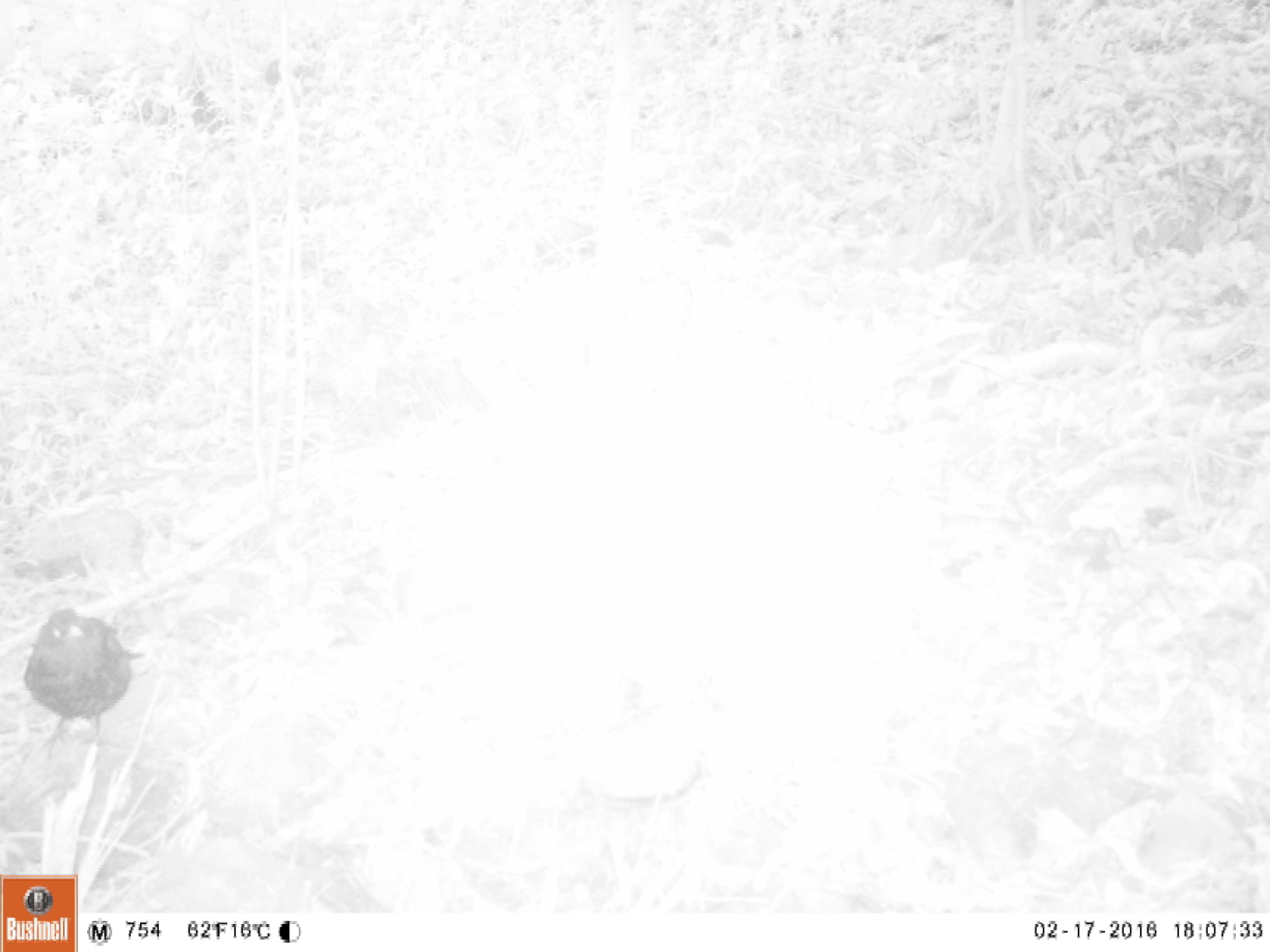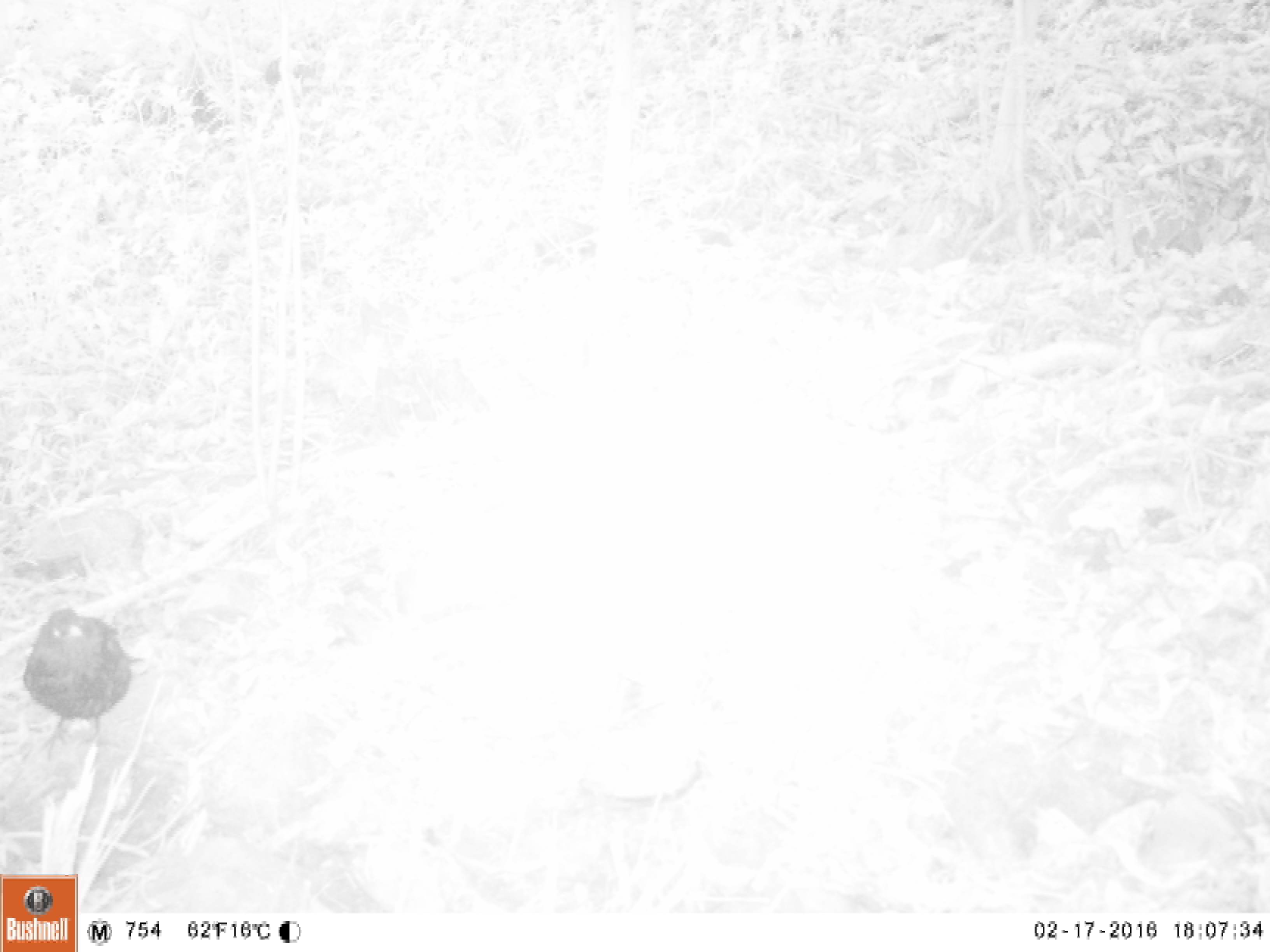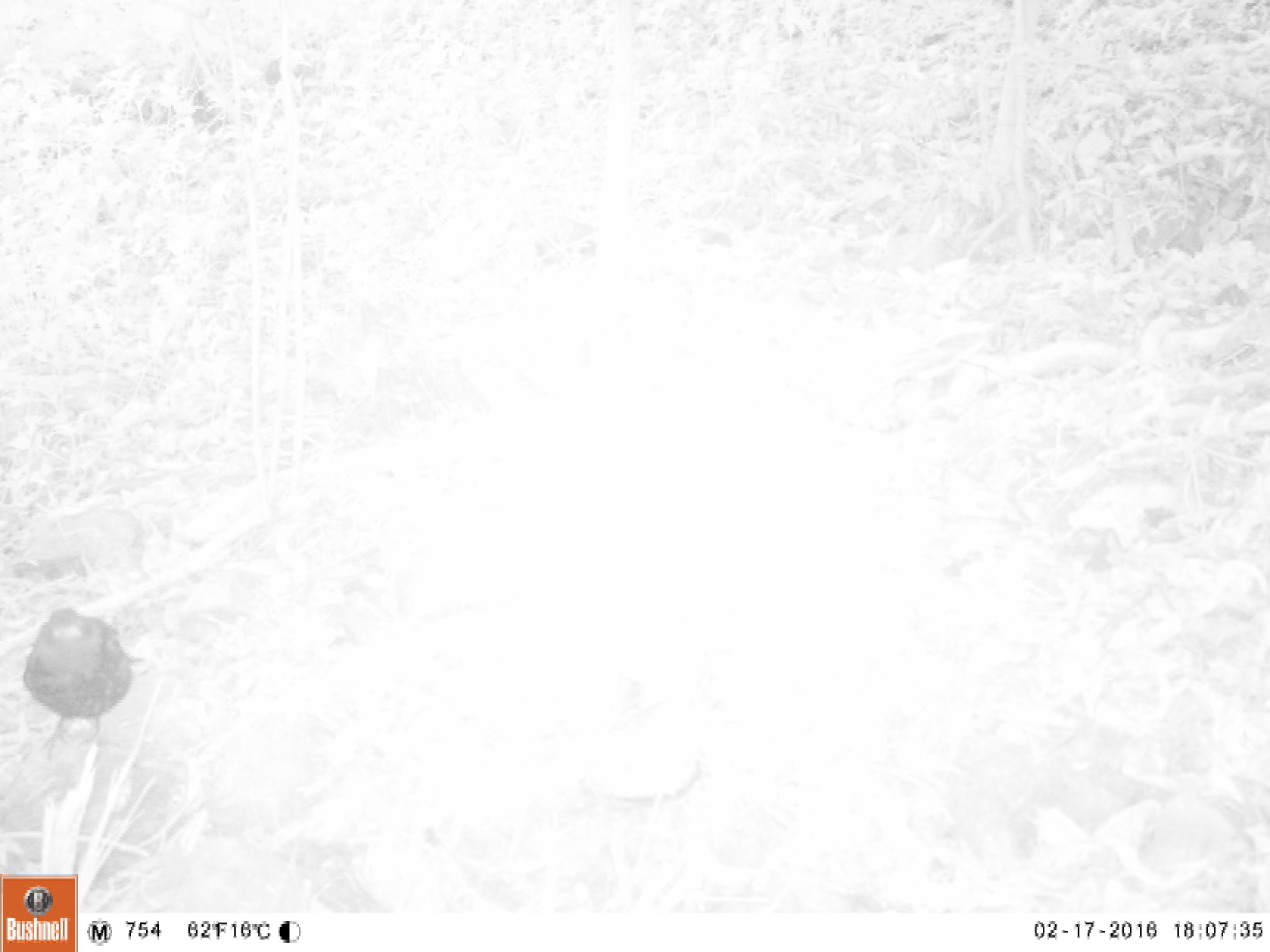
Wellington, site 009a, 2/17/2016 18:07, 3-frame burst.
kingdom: Animalia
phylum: Chordata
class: Aves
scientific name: Aves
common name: bird